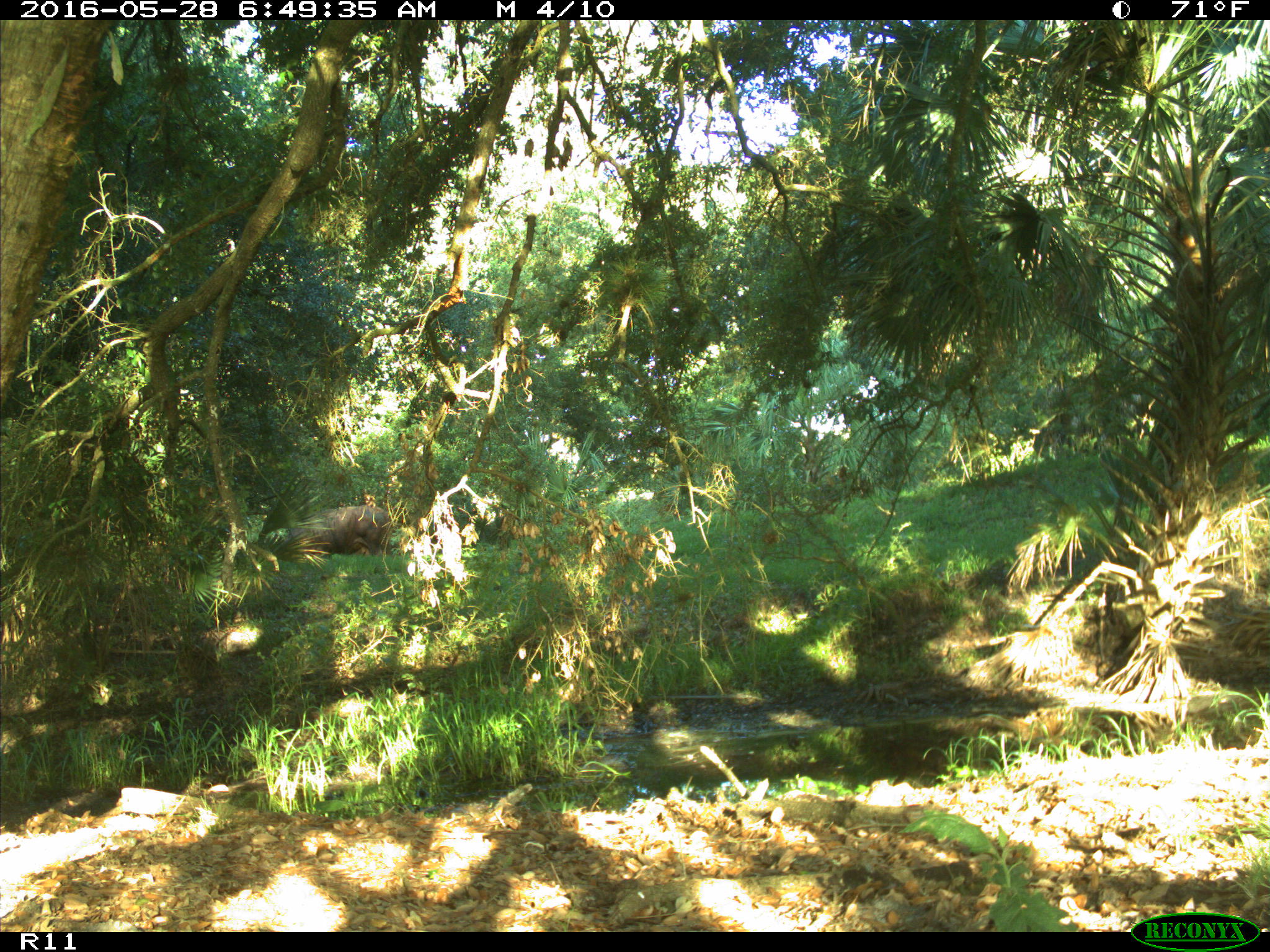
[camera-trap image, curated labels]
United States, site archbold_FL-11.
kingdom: Animalia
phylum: Chordata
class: Mammalia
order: Artiodactyla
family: Bovidae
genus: Bos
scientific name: Bos taurus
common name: domestic cow